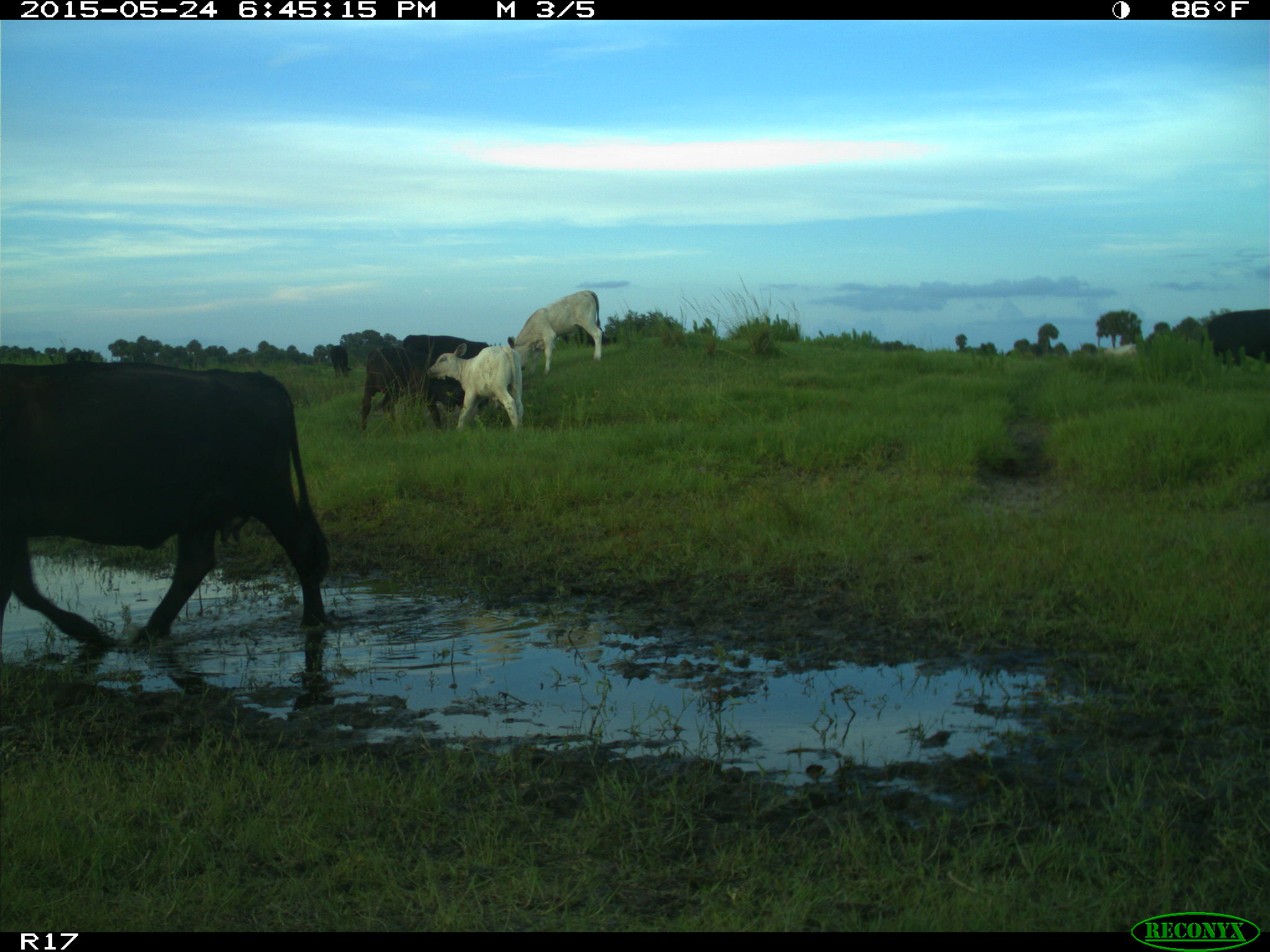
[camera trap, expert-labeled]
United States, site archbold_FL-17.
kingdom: Animalia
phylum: Chordata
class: Mammalia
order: Artiodactyla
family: Bovidae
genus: Bos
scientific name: Bos taurus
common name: domestic cow